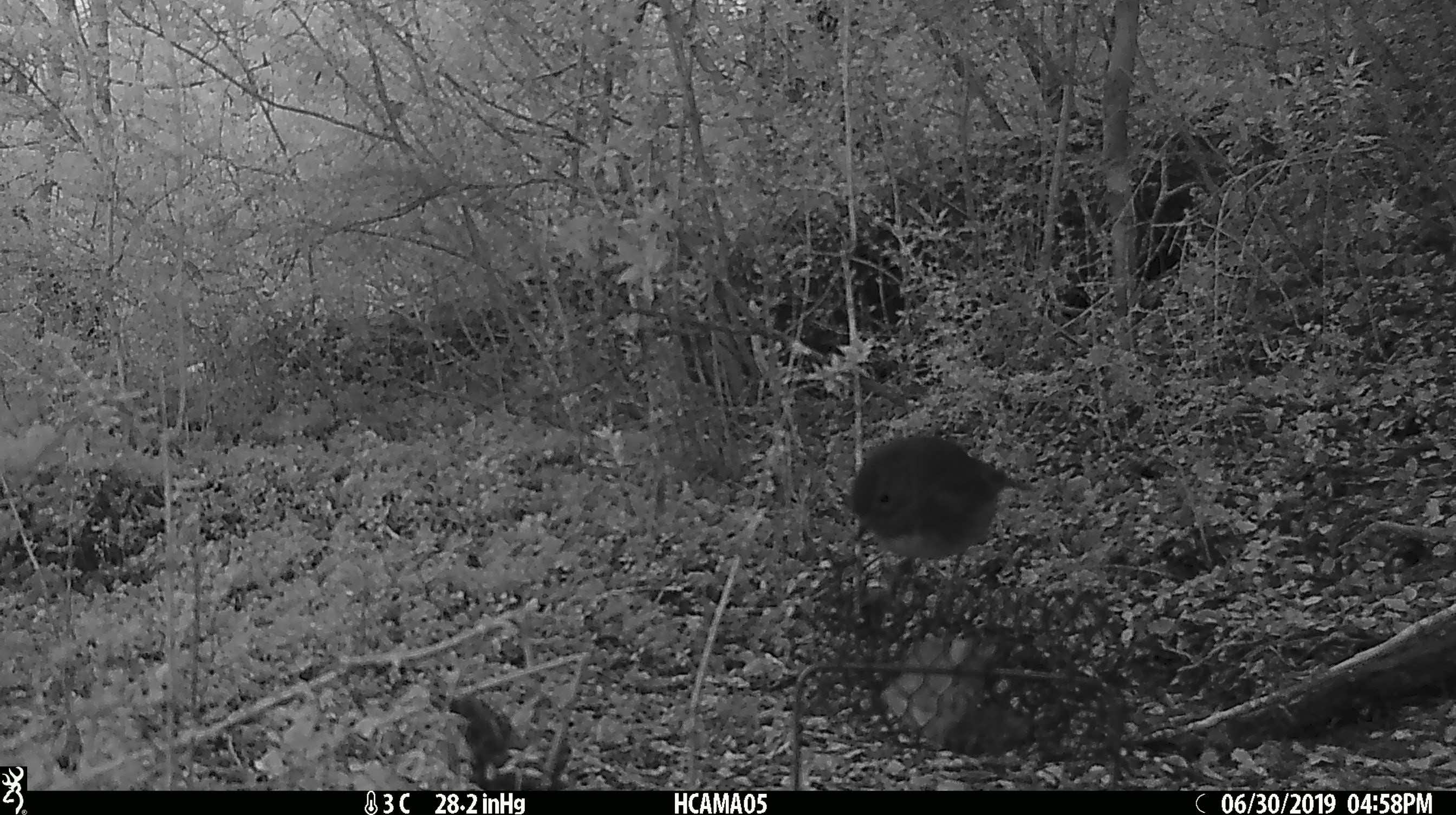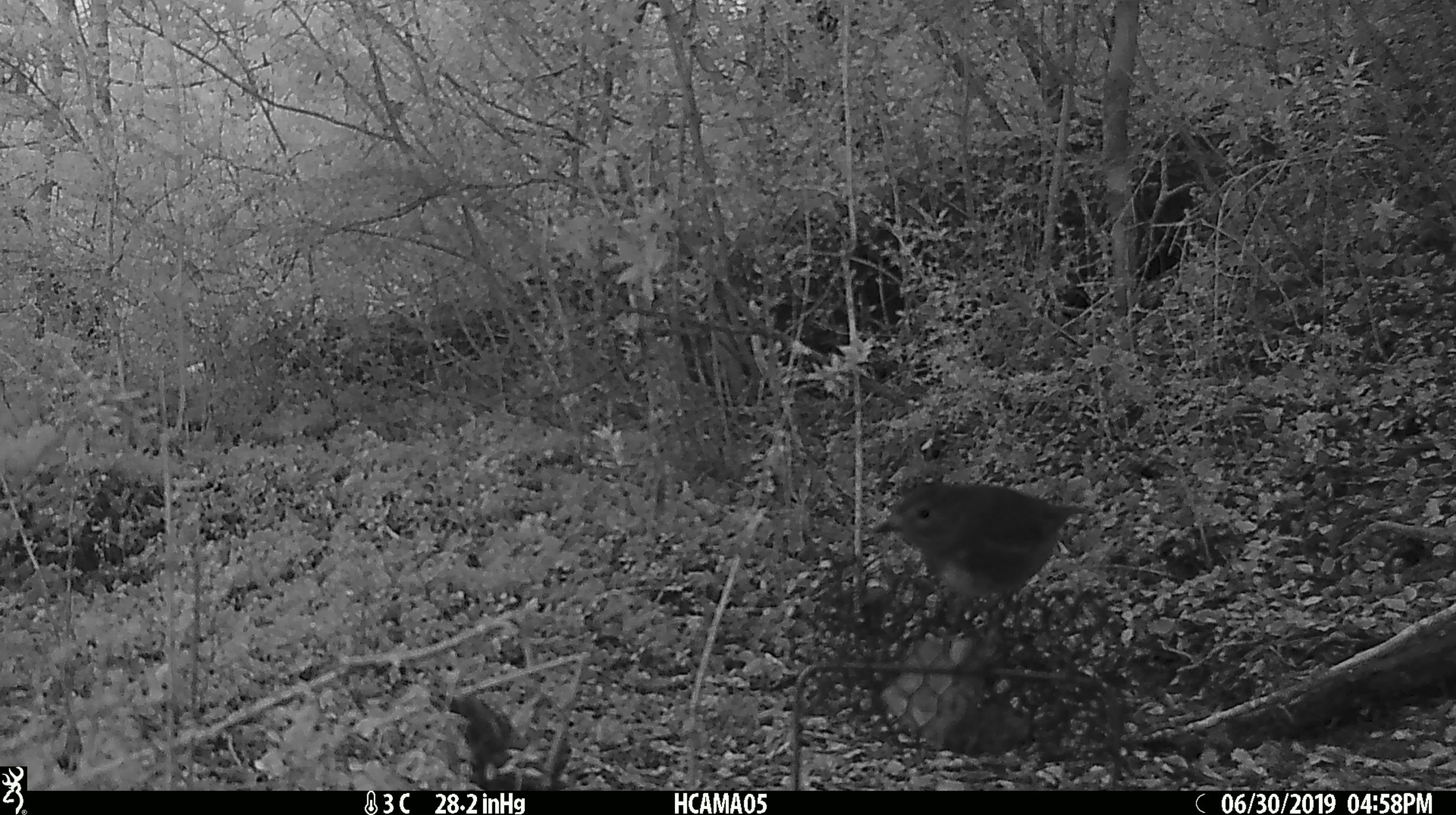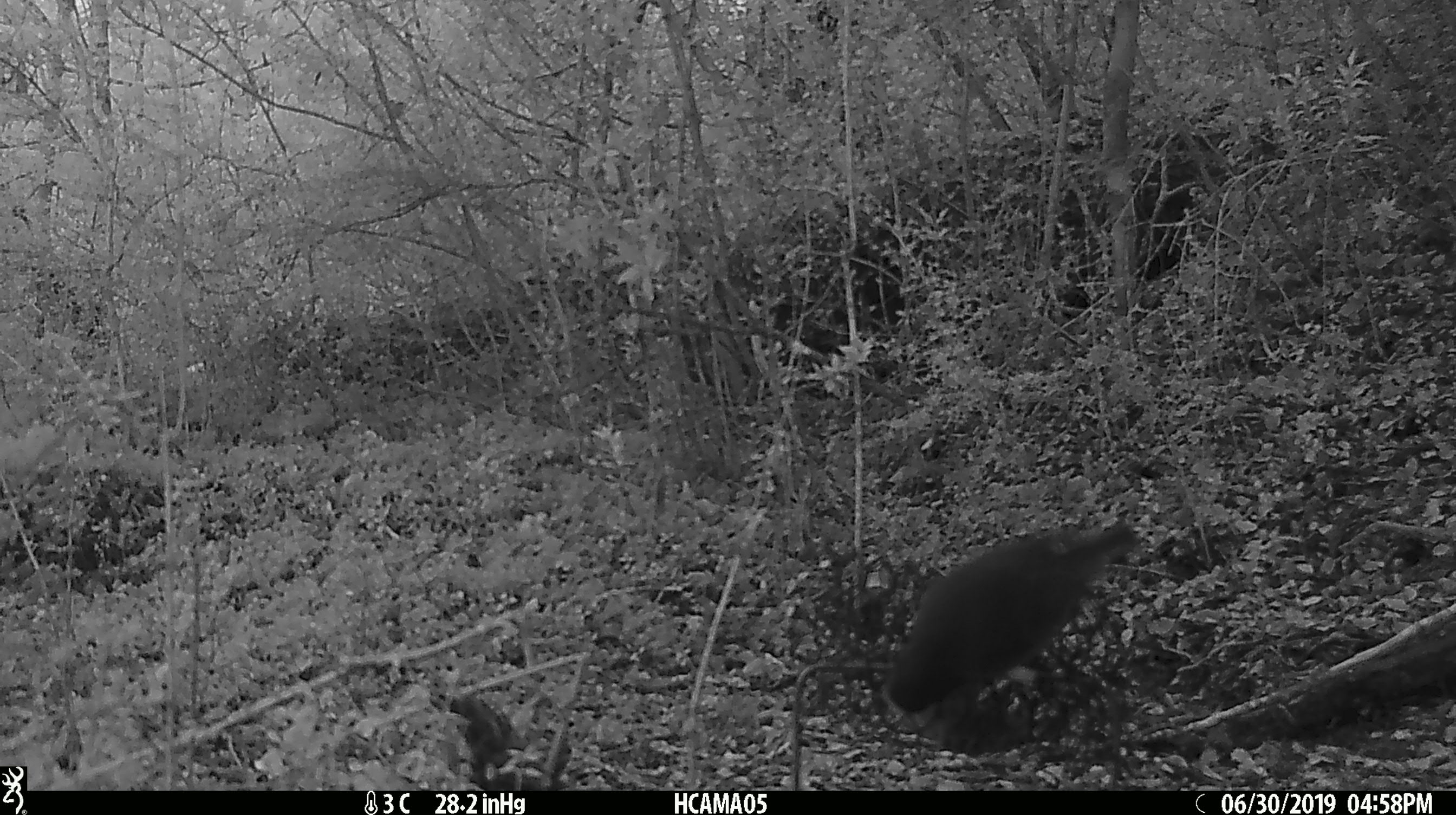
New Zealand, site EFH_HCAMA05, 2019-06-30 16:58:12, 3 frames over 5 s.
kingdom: Animalia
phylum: Chordata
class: Aves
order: Passeriformes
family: Petroicidae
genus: Petroica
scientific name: Petroica australis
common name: new zealand robin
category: robin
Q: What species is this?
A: Robin (new zealand robin) (Petroica australis).